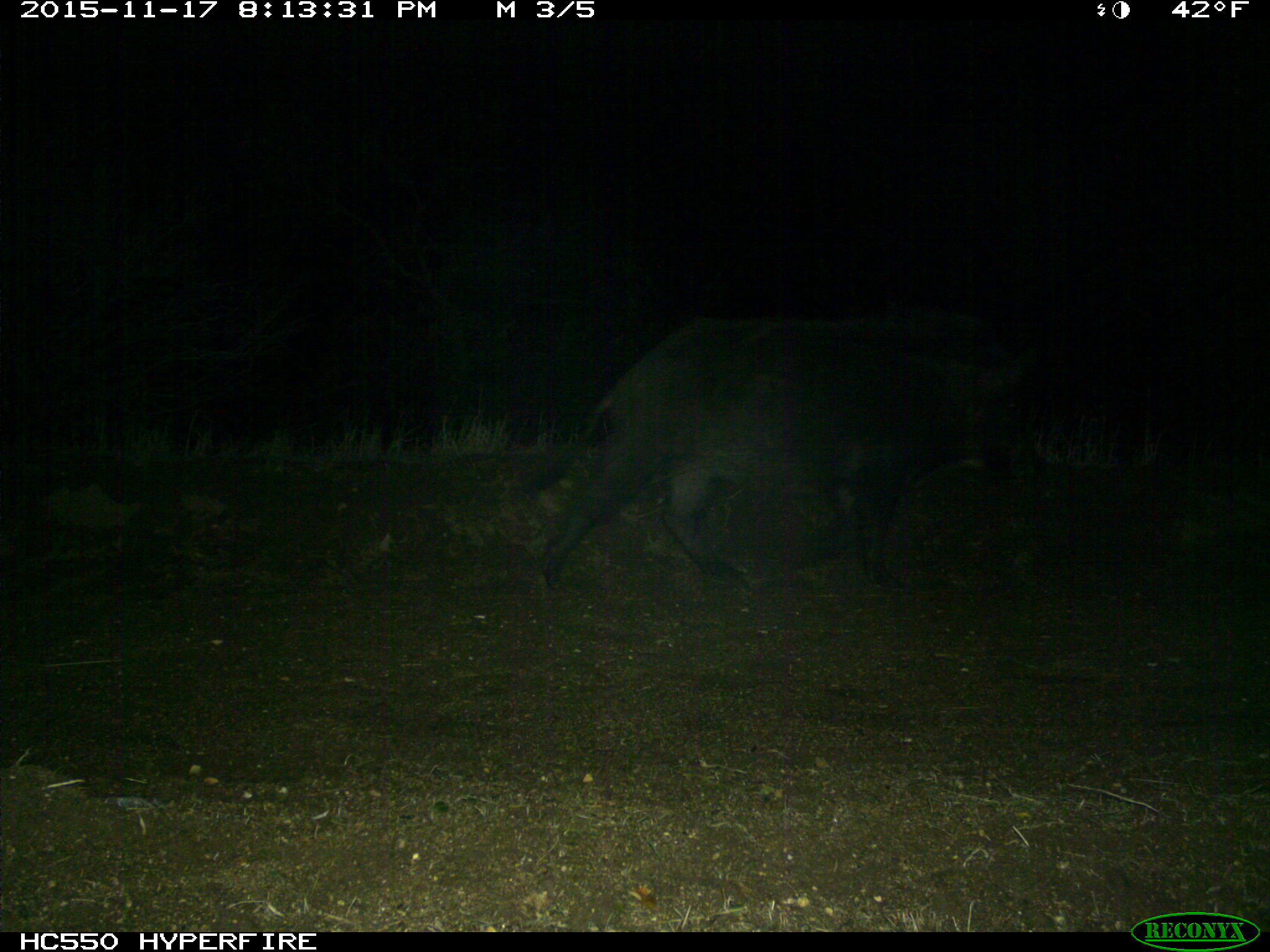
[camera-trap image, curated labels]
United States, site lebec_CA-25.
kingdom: Animalia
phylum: Chordata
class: Mammalia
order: Artiodactyla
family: Suidae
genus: Sus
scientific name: Sus scrofa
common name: wild boar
Sus scrofa (wild boar).